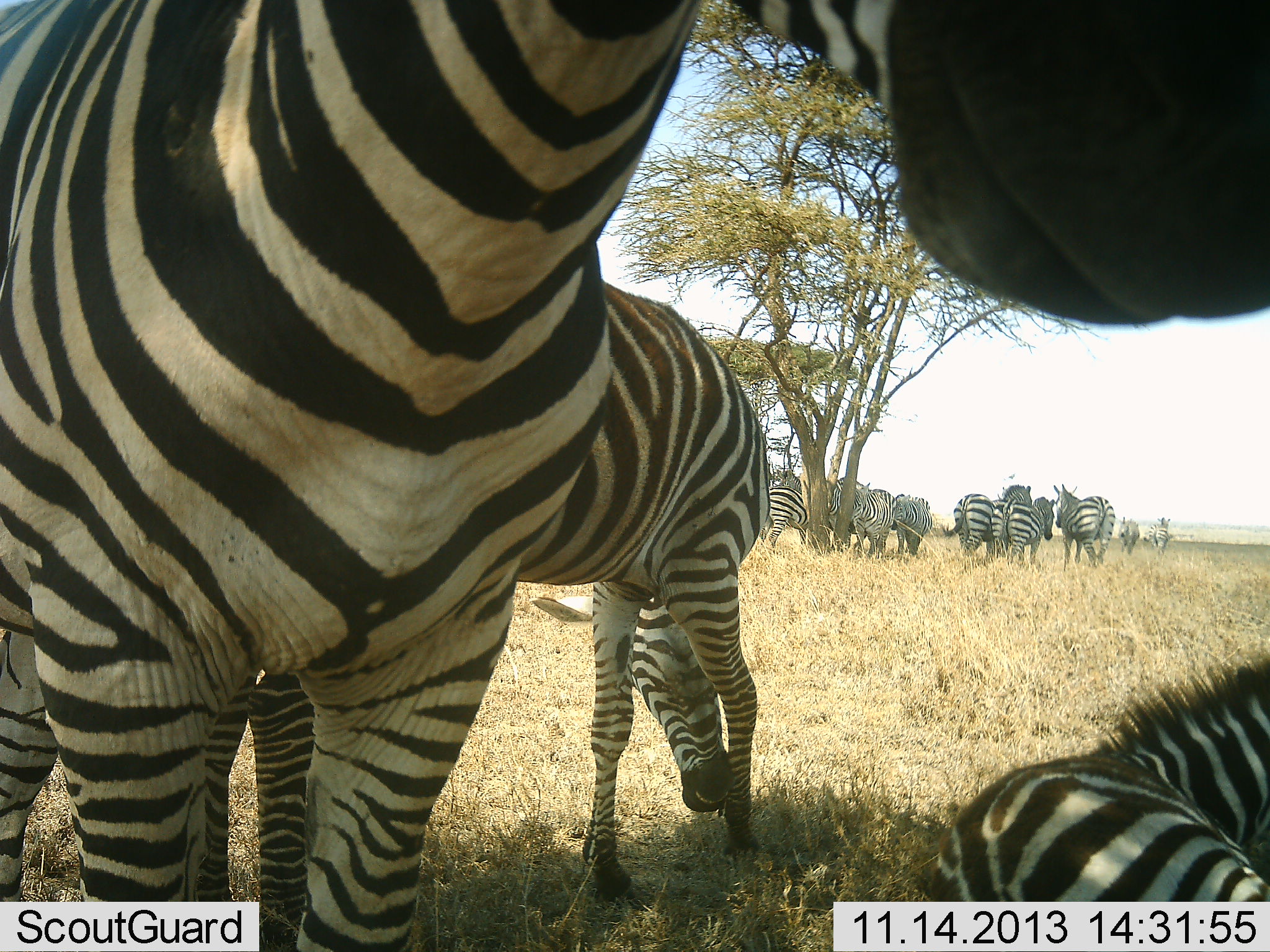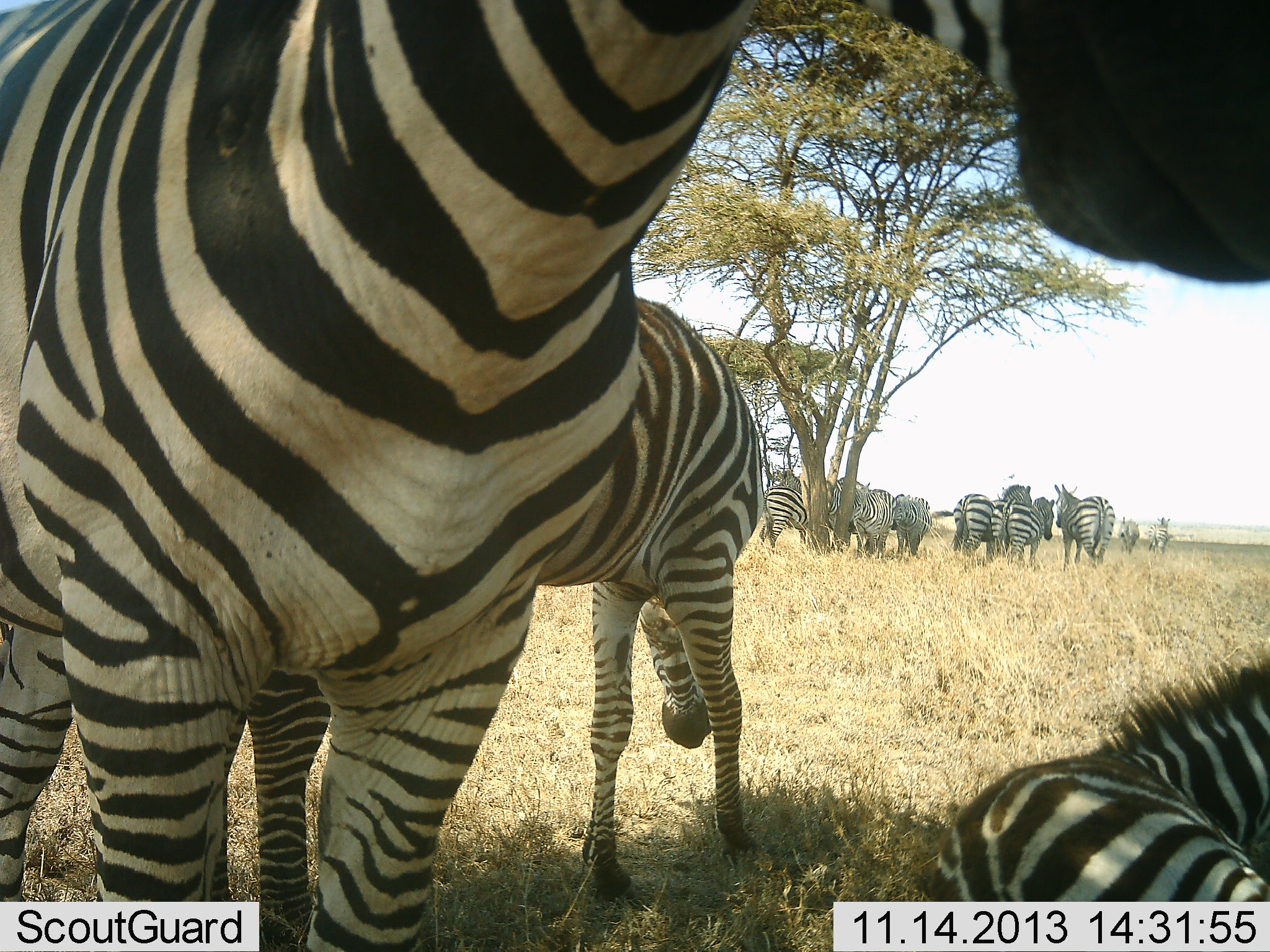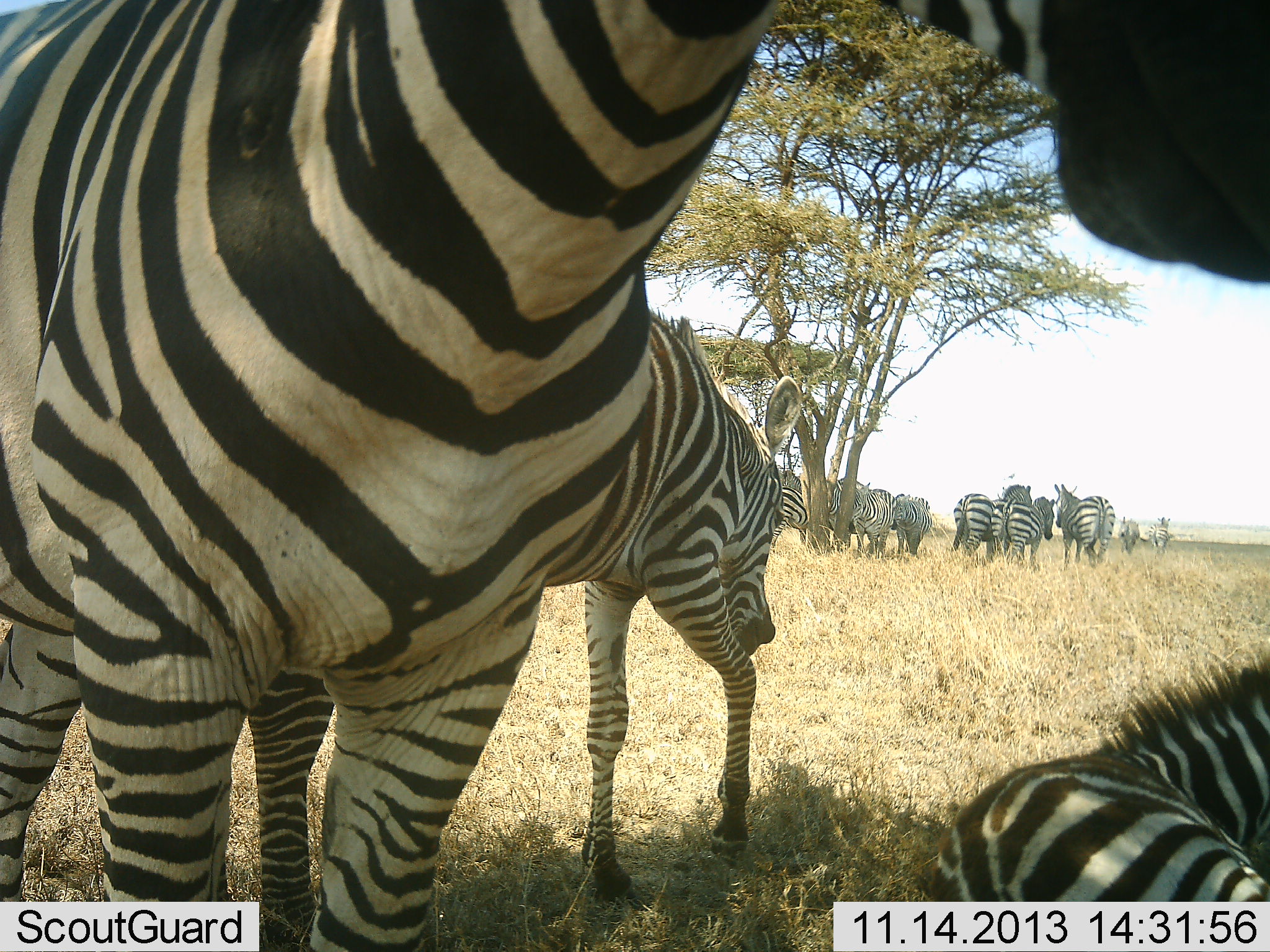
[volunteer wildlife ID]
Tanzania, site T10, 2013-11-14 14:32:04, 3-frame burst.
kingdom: Animalia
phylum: Chordata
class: Mammalia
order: Perissodactyla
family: Equidae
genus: Equus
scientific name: Equus quagga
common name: plains zebra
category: zebra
Zebra (plains zebra) (Equus quagga), count 11-50. Behavior (volunteer vote fractions): standing 90%, resting 60%, moving 10%, interacting 20%. Young present (vote fraction): 0%. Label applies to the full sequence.